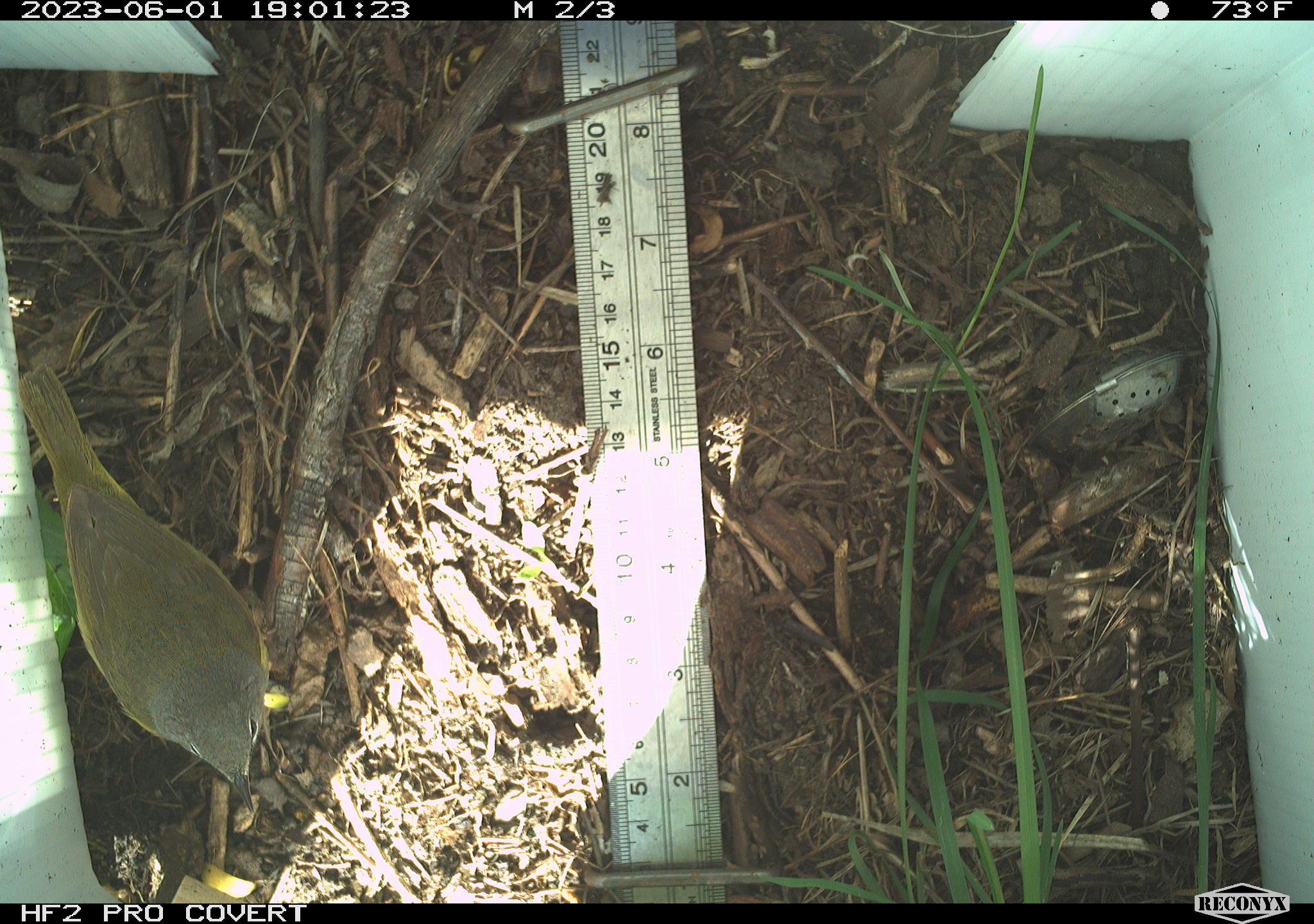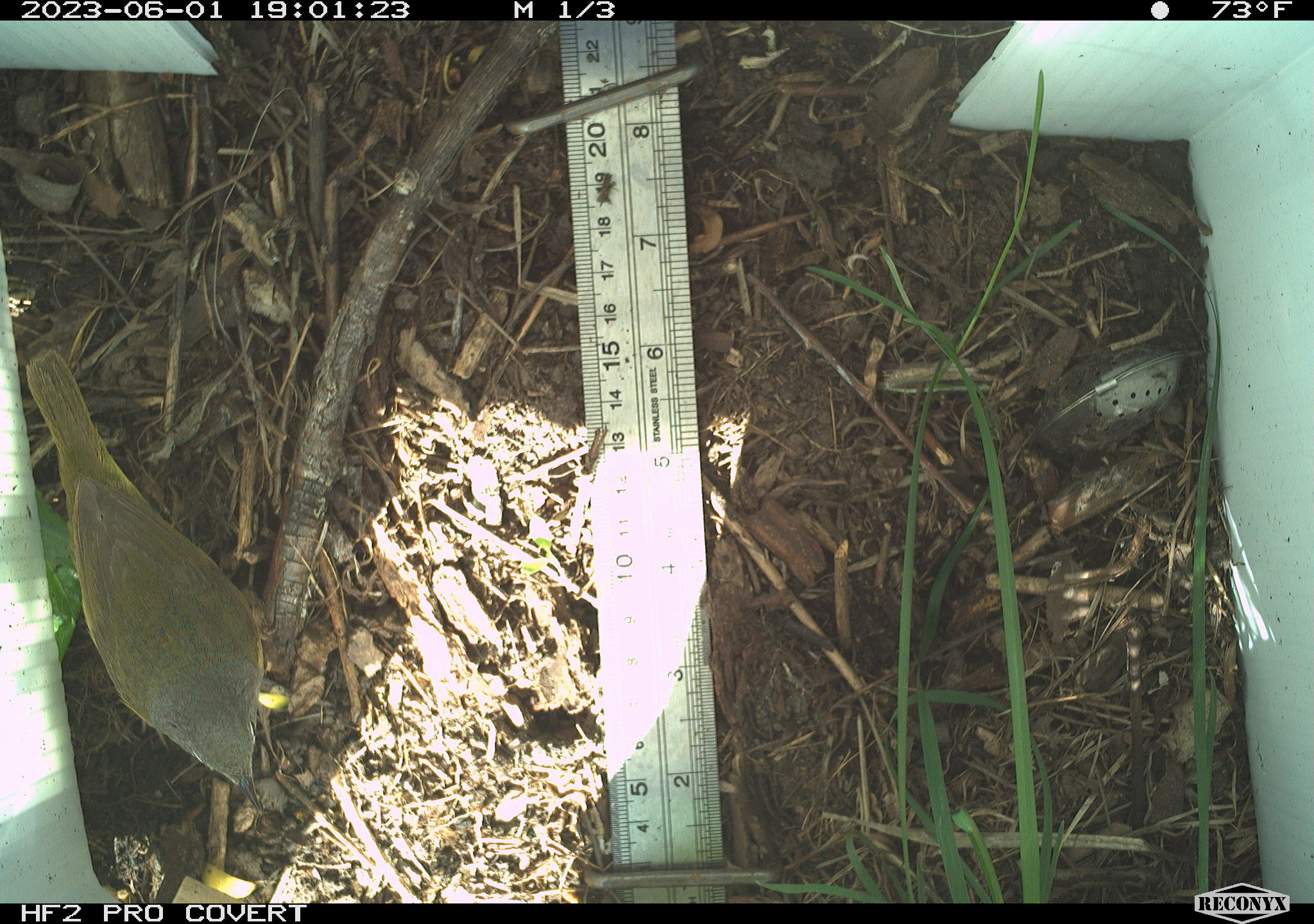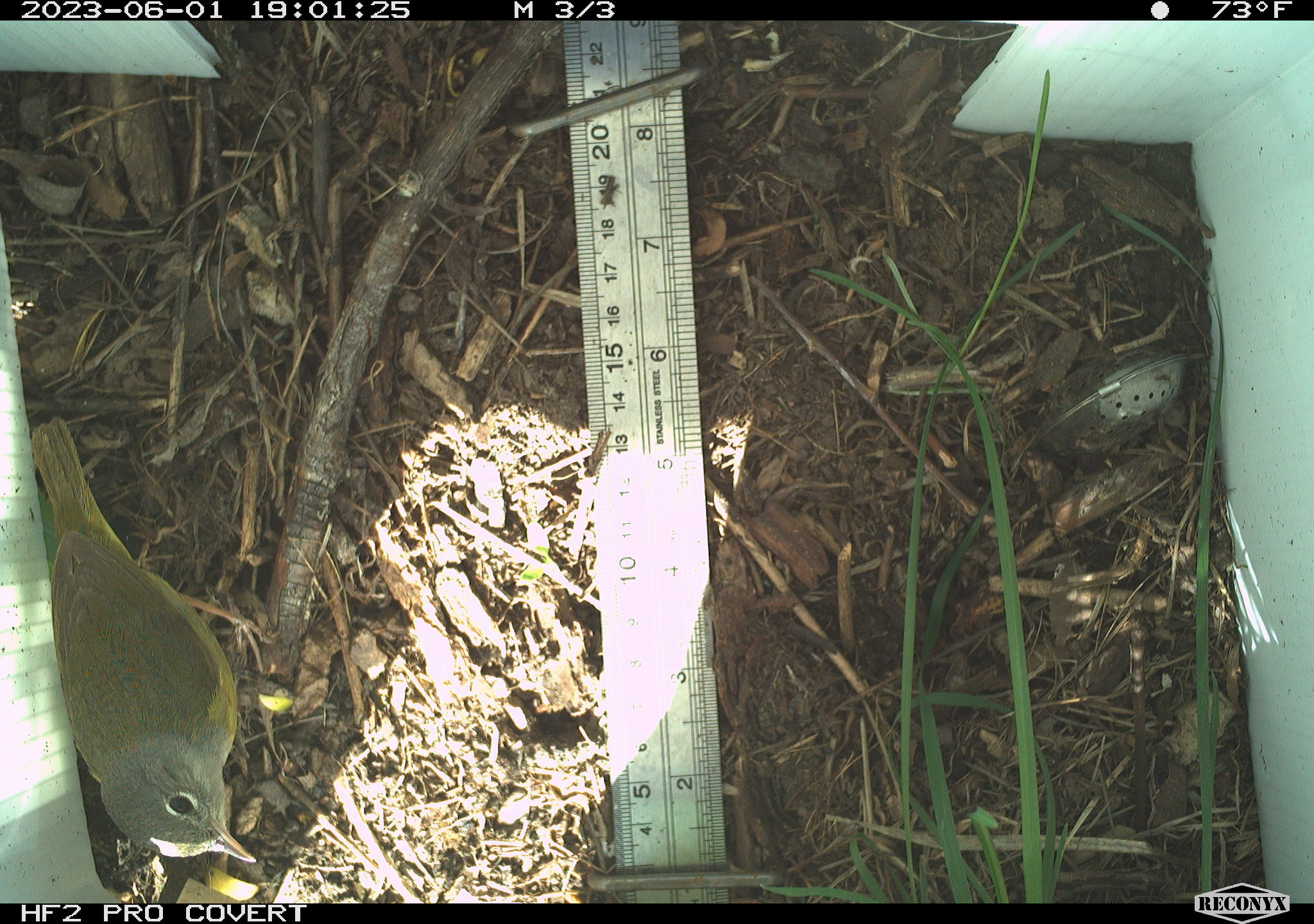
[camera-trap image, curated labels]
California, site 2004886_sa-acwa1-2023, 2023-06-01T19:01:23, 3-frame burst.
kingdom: Animalia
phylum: Chordata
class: Aves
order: Passeriformes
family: Parulidae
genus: Geothlypis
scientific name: Geothlypis tolmiei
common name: macgillivray's warbler